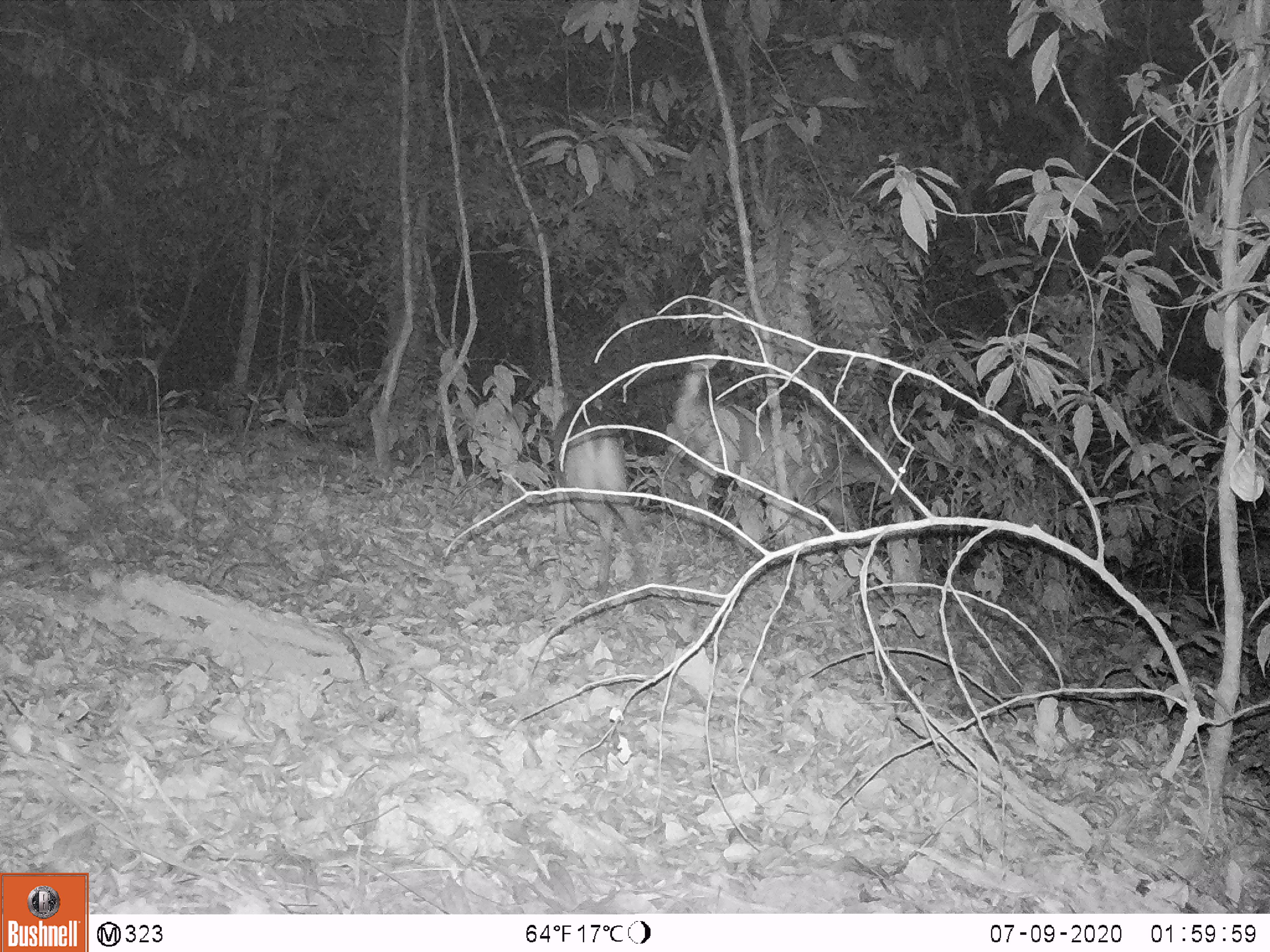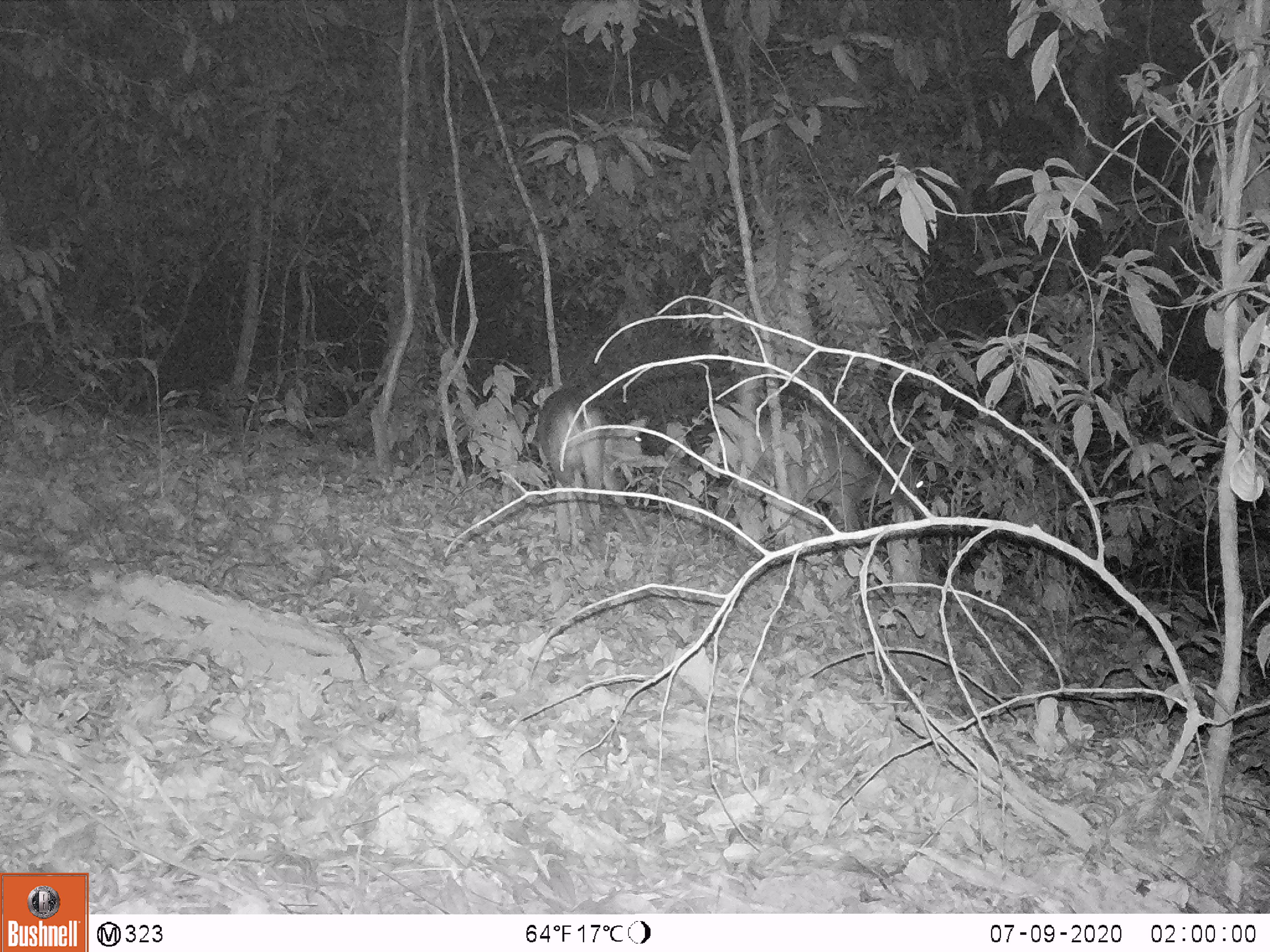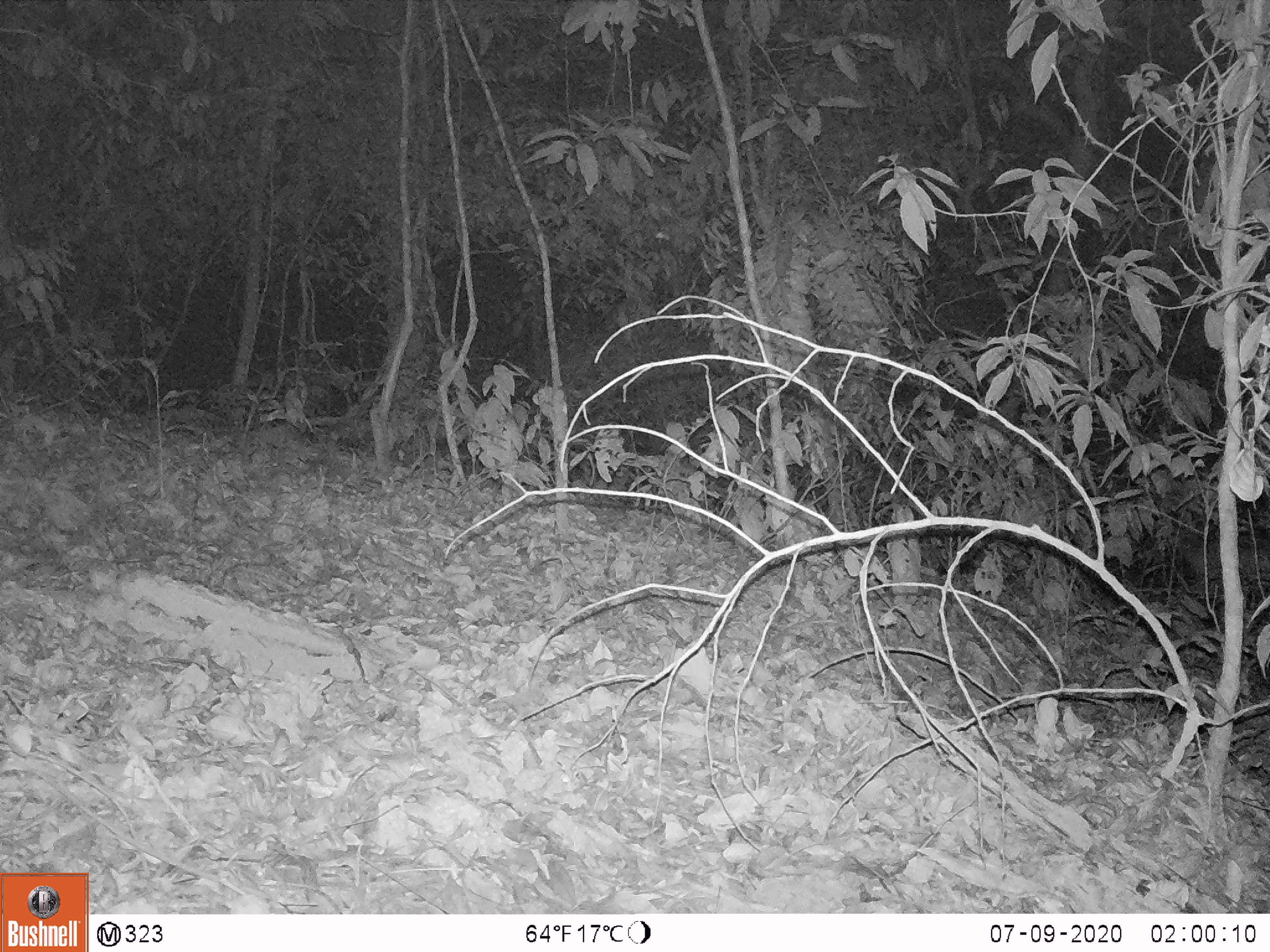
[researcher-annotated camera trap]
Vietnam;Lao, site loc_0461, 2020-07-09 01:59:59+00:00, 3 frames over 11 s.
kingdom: Animalia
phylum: Chordata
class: Mammalia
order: Artiodactyla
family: Cervidae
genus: Muntiacus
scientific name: Muntiacus vuquangensis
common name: large-antlered muntjac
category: large antlered muntjac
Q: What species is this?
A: Large antlered muntjac (large-antlered muntjac) (Muntiacus vuquangensis).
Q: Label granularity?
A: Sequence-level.